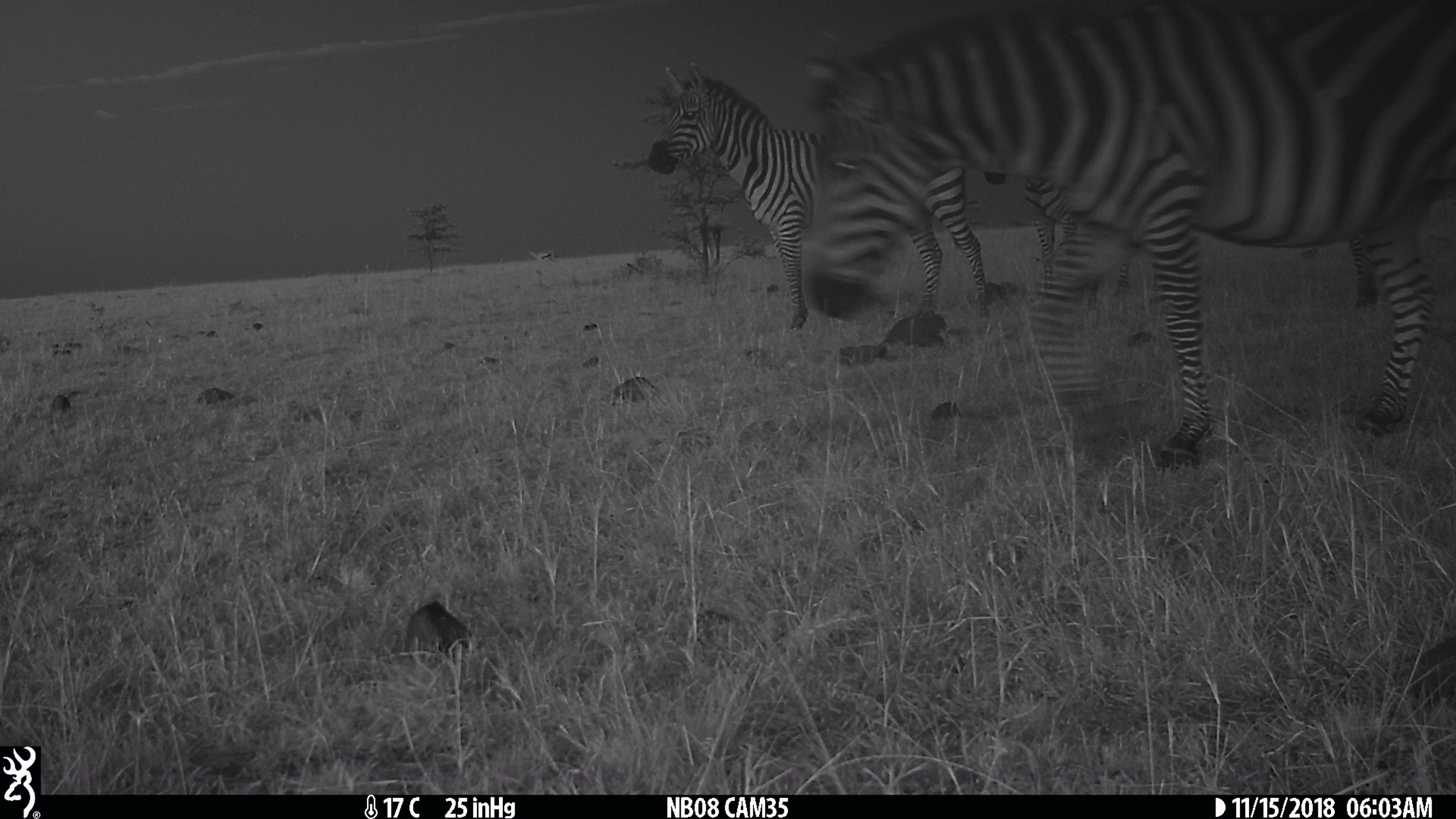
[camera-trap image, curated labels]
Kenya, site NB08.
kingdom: Animalia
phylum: Chordata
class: Mammalia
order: Perissodactyla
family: Equidae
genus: Equus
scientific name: Equus quagga burchellii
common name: burchell's zebra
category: zebra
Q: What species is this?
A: Zebra (burchell's zebra) (Equus quagga burchellii).